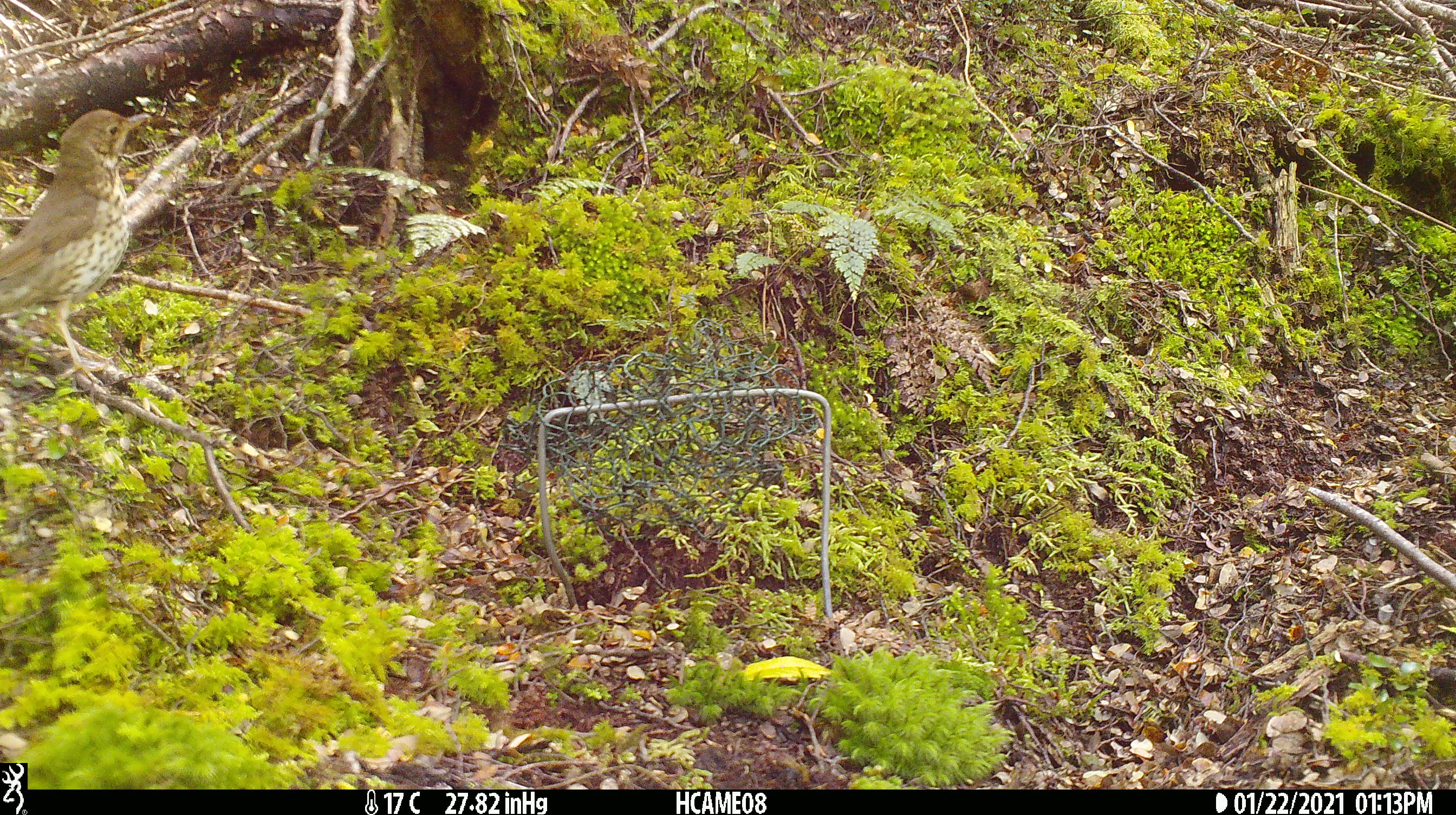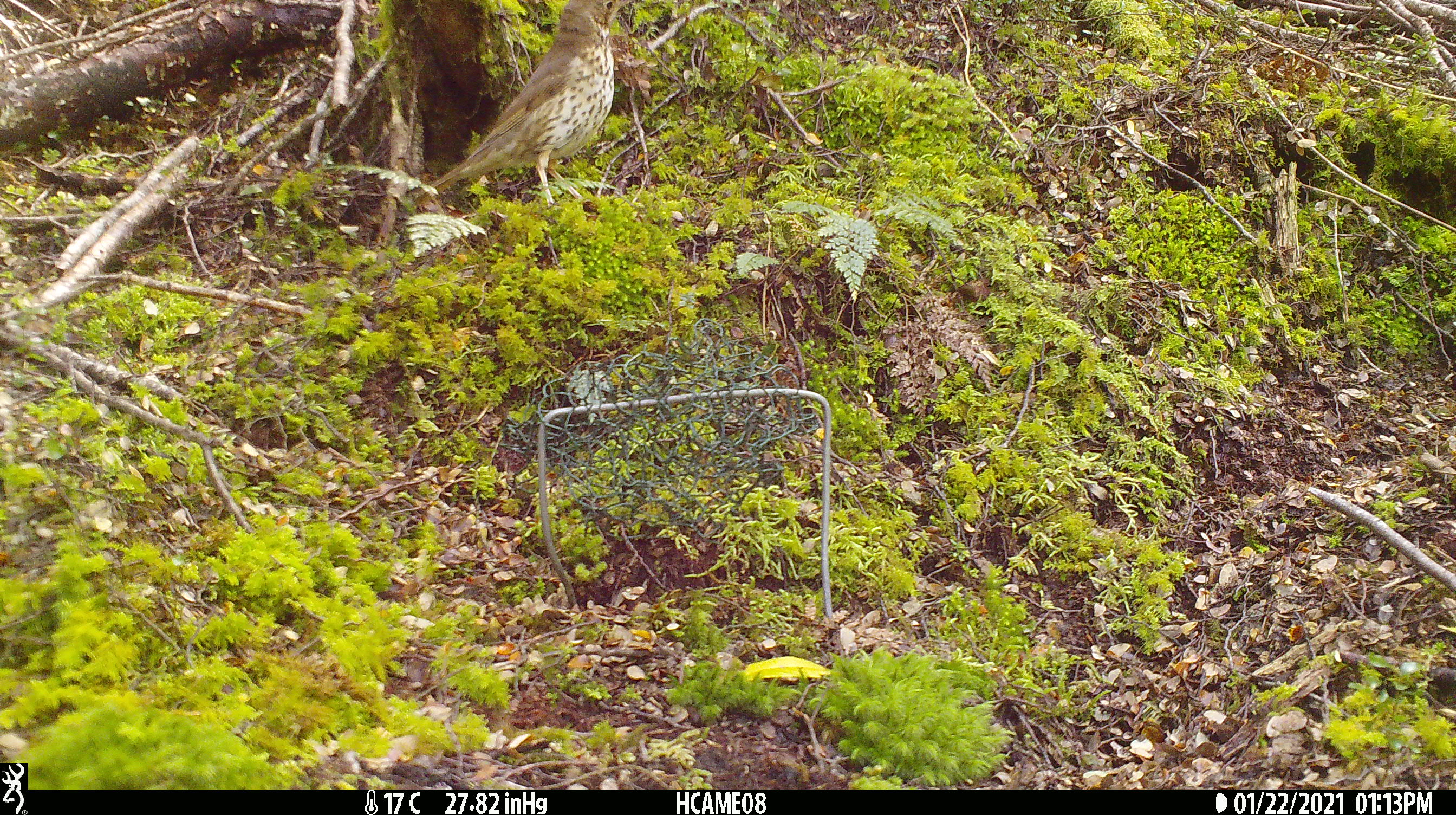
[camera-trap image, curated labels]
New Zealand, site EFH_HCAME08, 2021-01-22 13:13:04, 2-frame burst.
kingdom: Animalia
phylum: Chordata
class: Aves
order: Passeriformes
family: Turdidae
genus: Turdus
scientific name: Turdus philomelos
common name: song thrush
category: thrush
Thrush (song thrush) (Turdus philomelos).